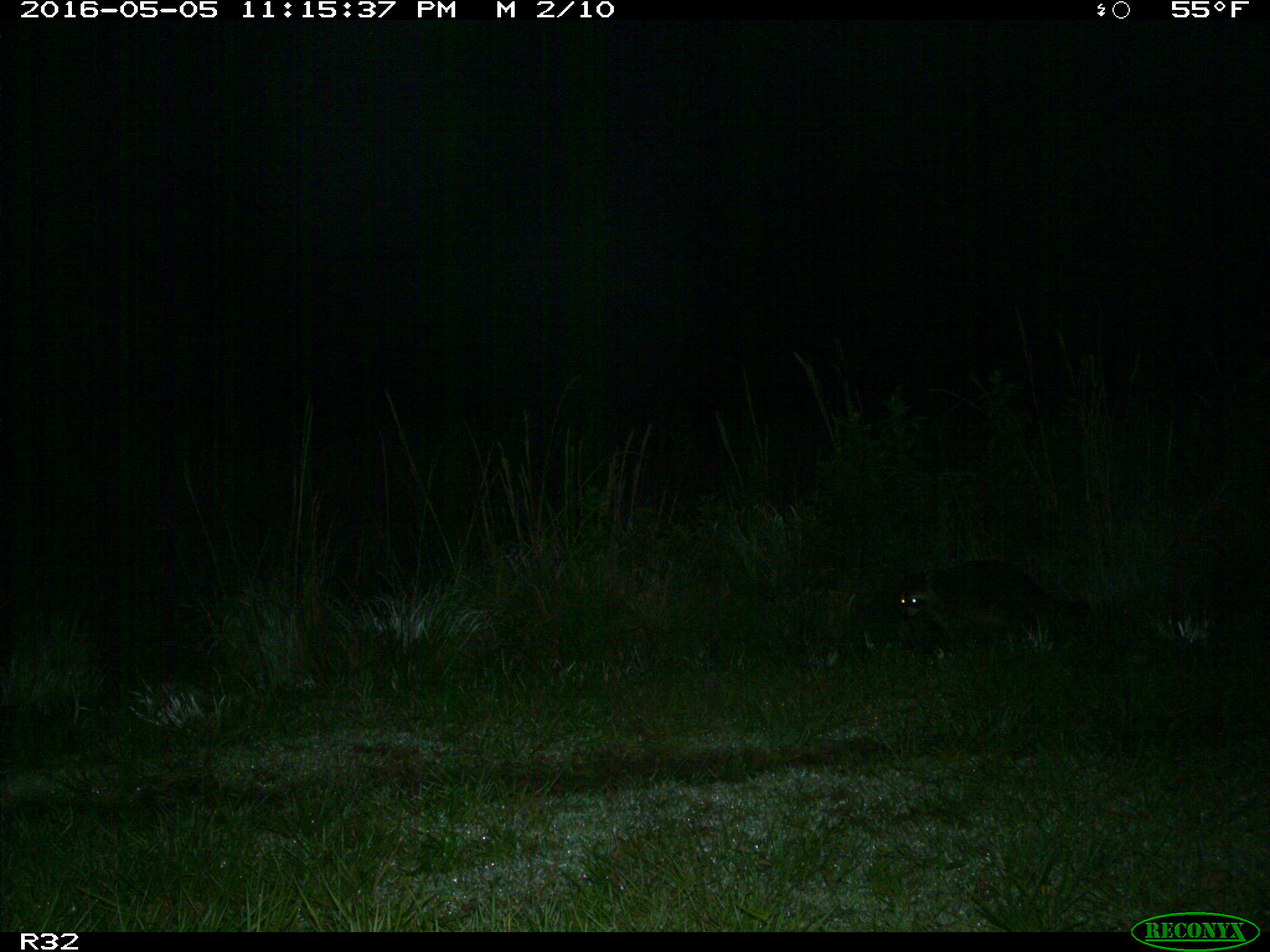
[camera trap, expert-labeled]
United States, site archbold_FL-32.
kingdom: Animalia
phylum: Chordata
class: Mammalia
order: Carnivora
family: Procyonidae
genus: Procyon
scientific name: Procyon lotor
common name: common raccoon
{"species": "Procyon lotor (common raccoon)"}